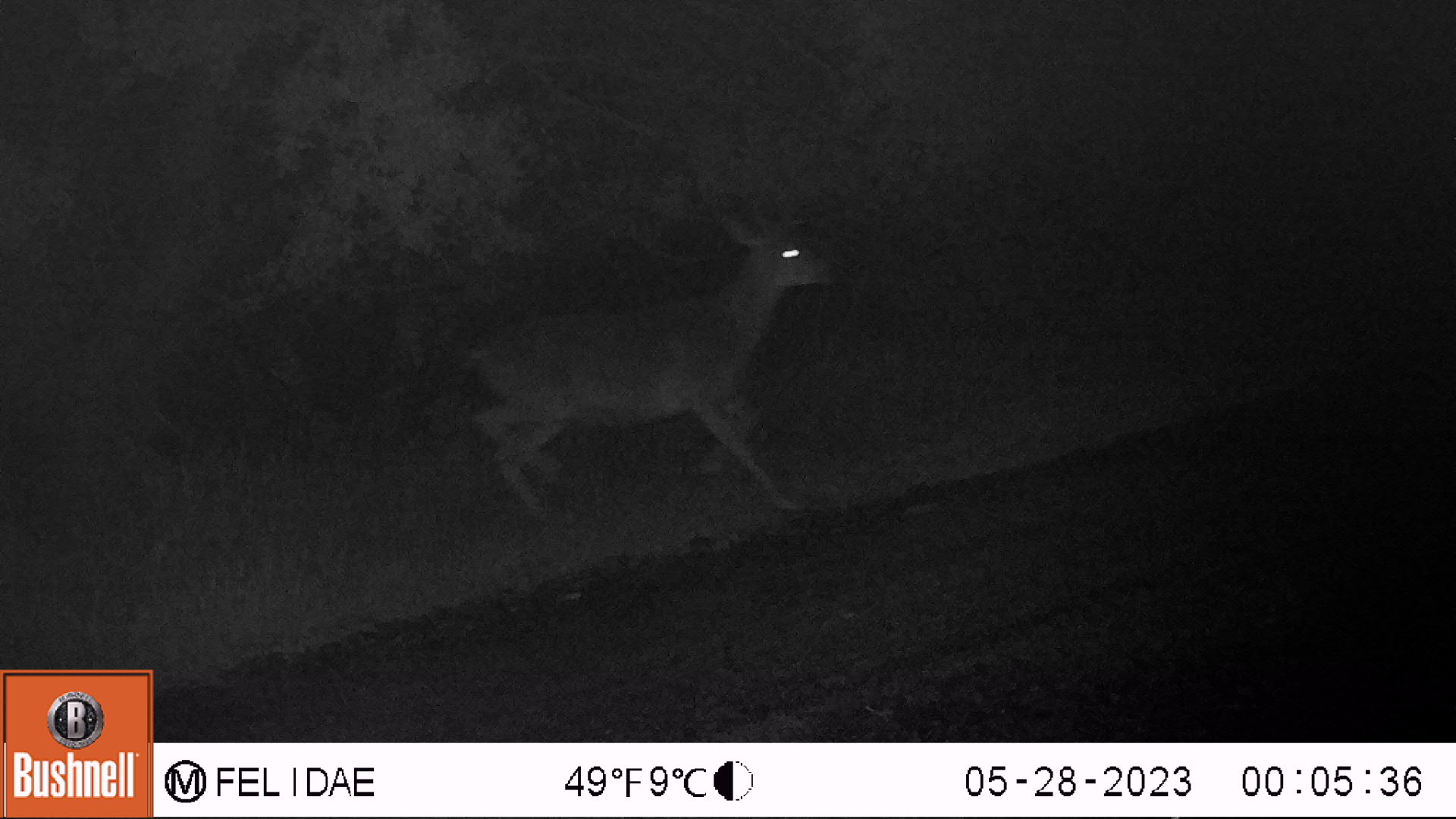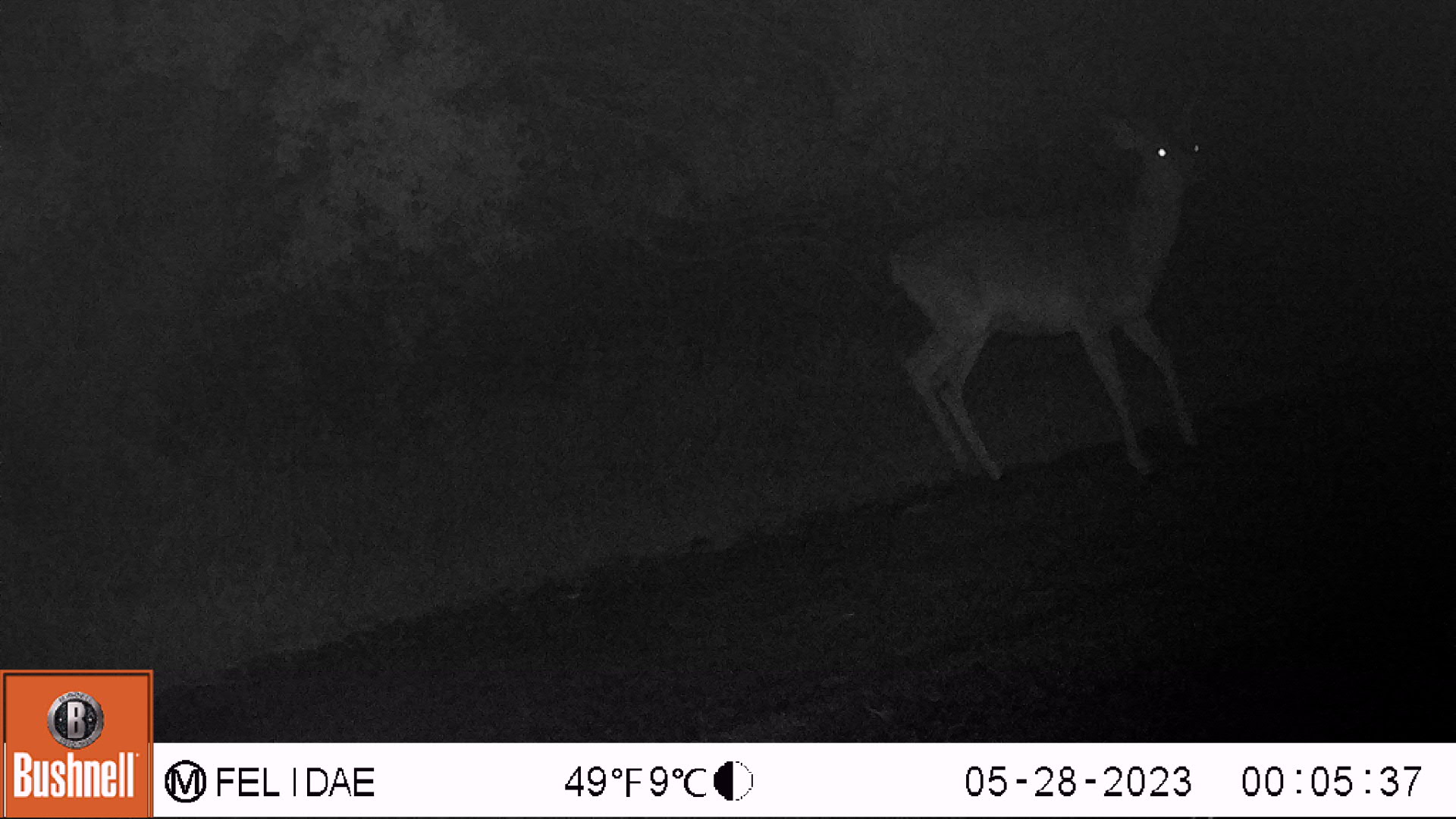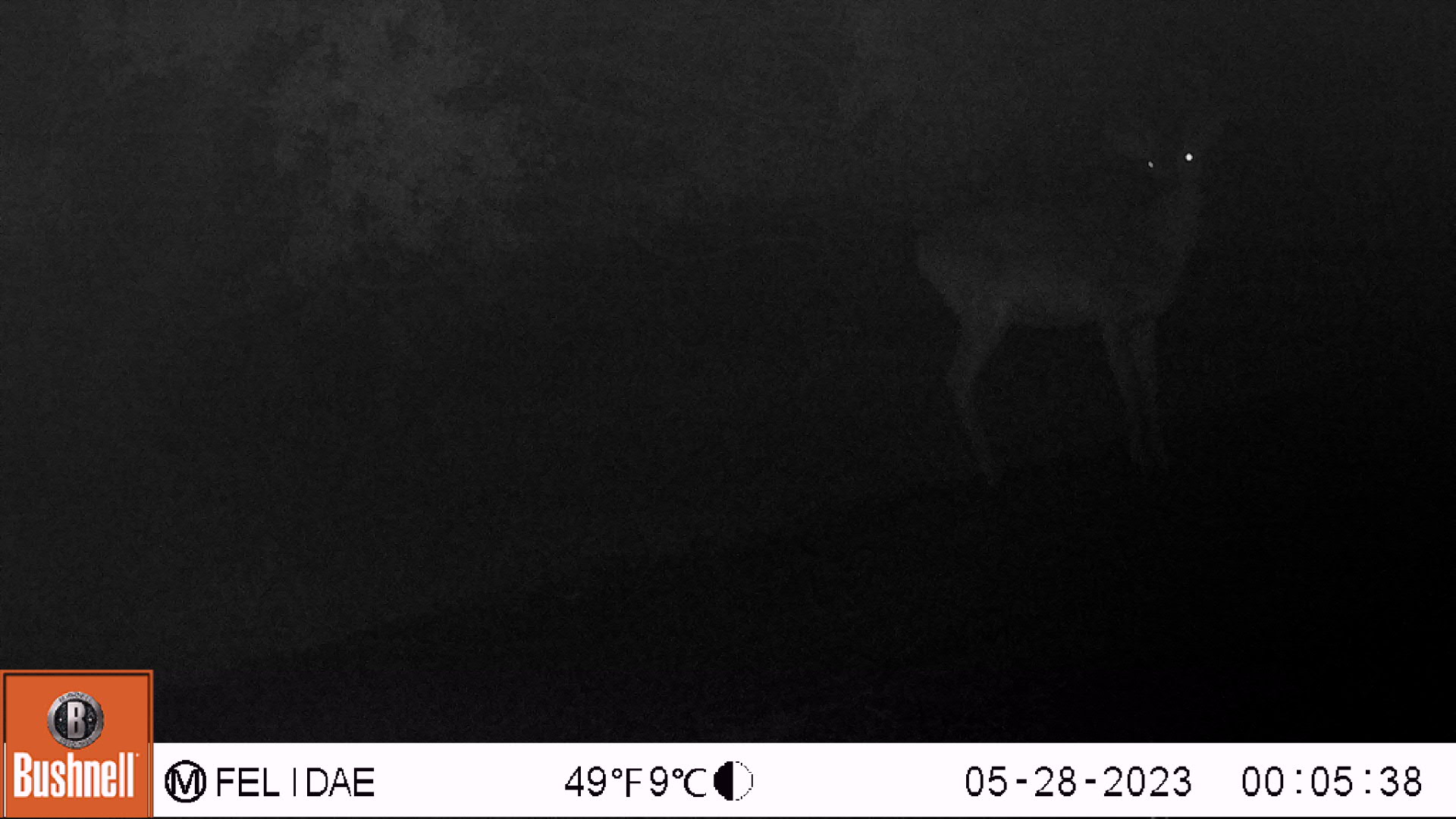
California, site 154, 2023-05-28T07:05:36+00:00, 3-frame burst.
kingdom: Animalia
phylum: Chordata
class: Mammalia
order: Artiodactyla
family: Cervidae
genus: Odocoileus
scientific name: Odocoileus hemionus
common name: mule deer